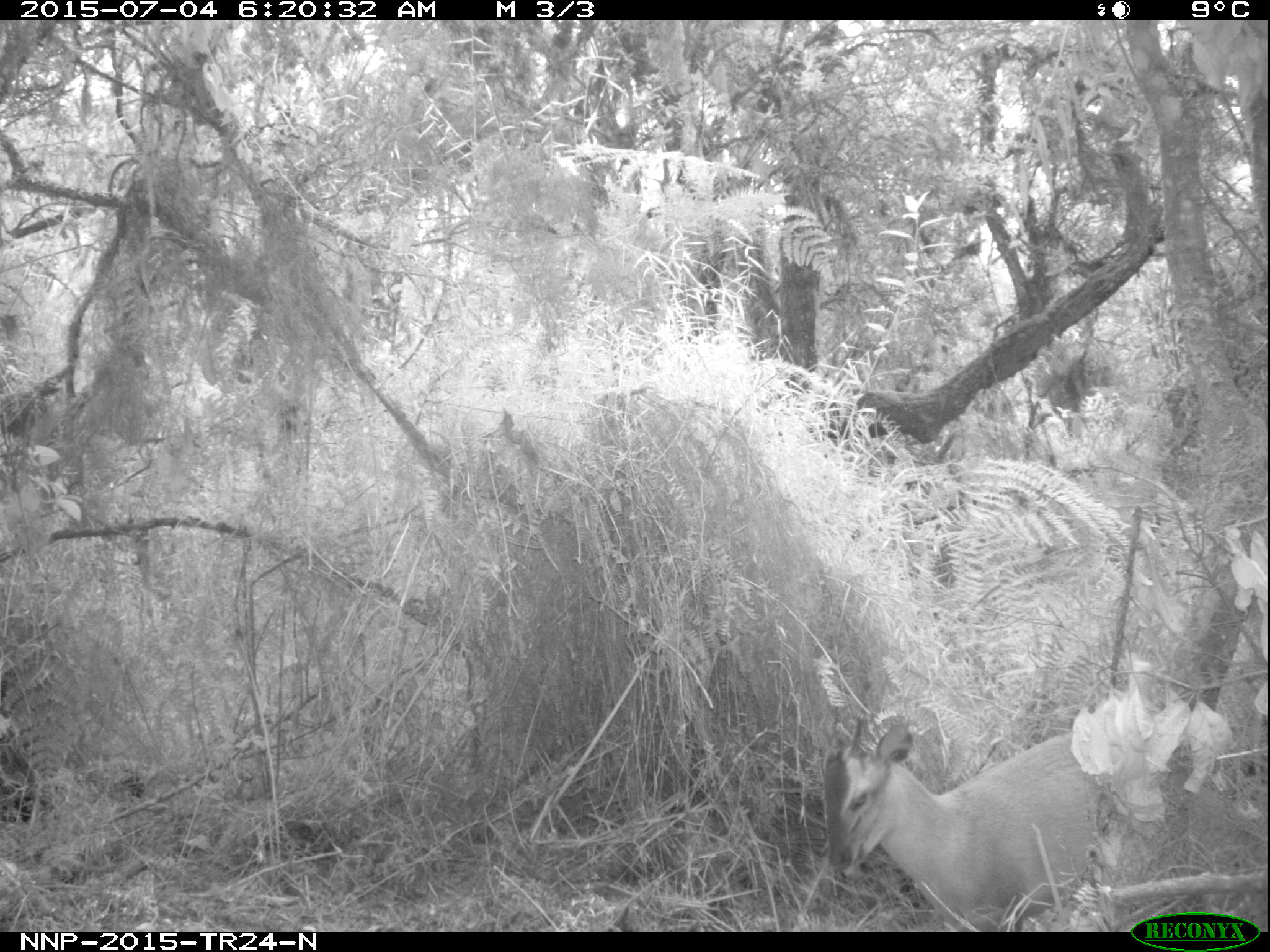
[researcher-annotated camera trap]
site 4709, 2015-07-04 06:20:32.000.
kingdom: Animalia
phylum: Chordata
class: Mammalia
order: Artiodactyla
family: Bovidae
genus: Cephalophus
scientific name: Cephalophus nigrifrons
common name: black-fronted duiker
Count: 1.